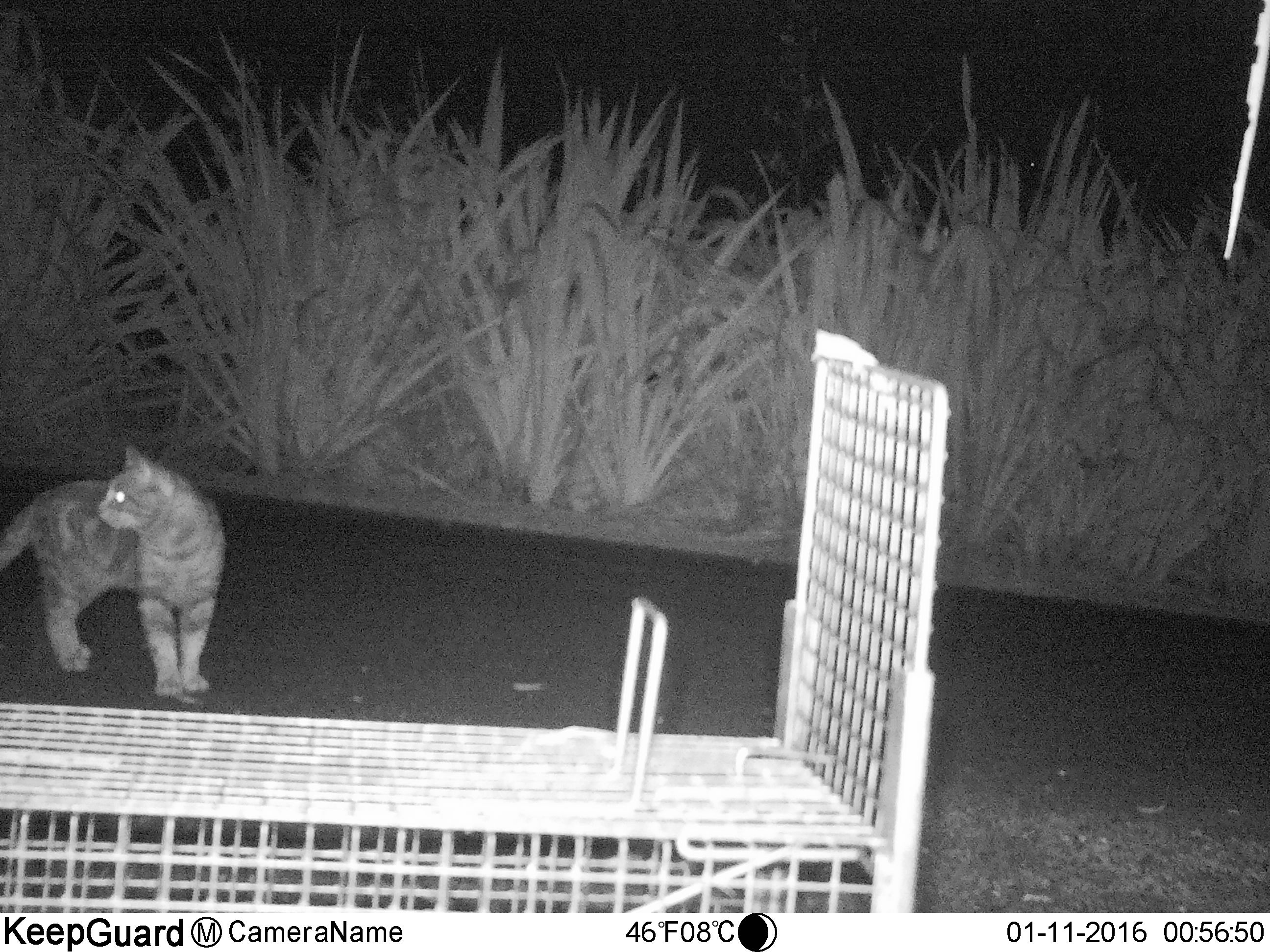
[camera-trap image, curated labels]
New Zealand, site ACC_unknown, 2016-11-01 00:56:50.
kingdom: Animalia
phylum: Chordata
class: Mammalia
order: Carnivora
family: Felidae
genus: Felis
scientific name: Felis catus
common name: domestic cat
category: cat